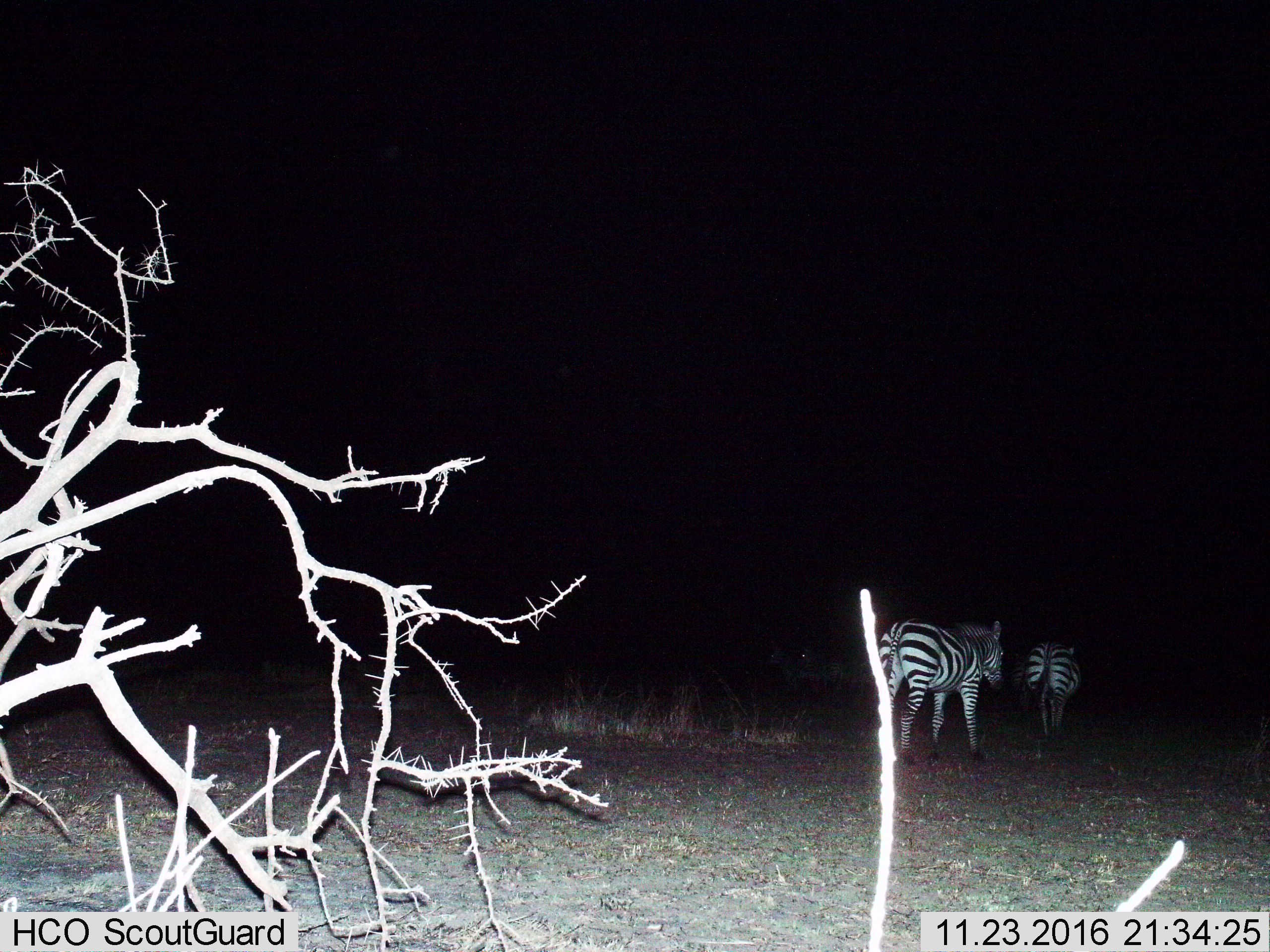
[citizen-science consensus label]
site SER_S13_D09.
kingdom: Animalia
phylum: Chordata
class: Mammalia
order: Perissodactyla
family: Equidae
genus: Equus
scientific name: Equus quagga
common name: plains zebra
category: zebraplains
Zebraplains (plains zebra) (Equus quagga), count 2. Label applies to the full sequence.